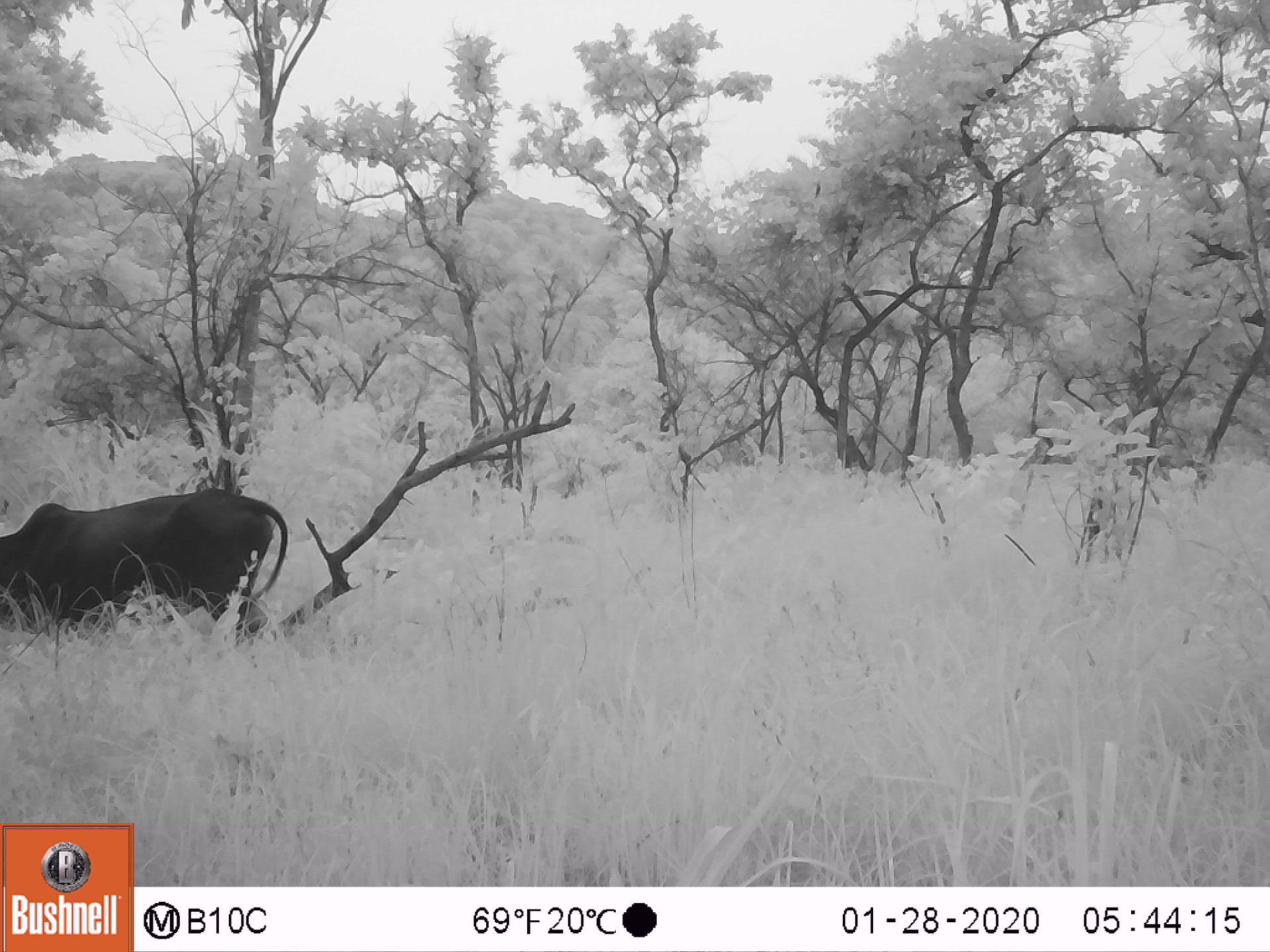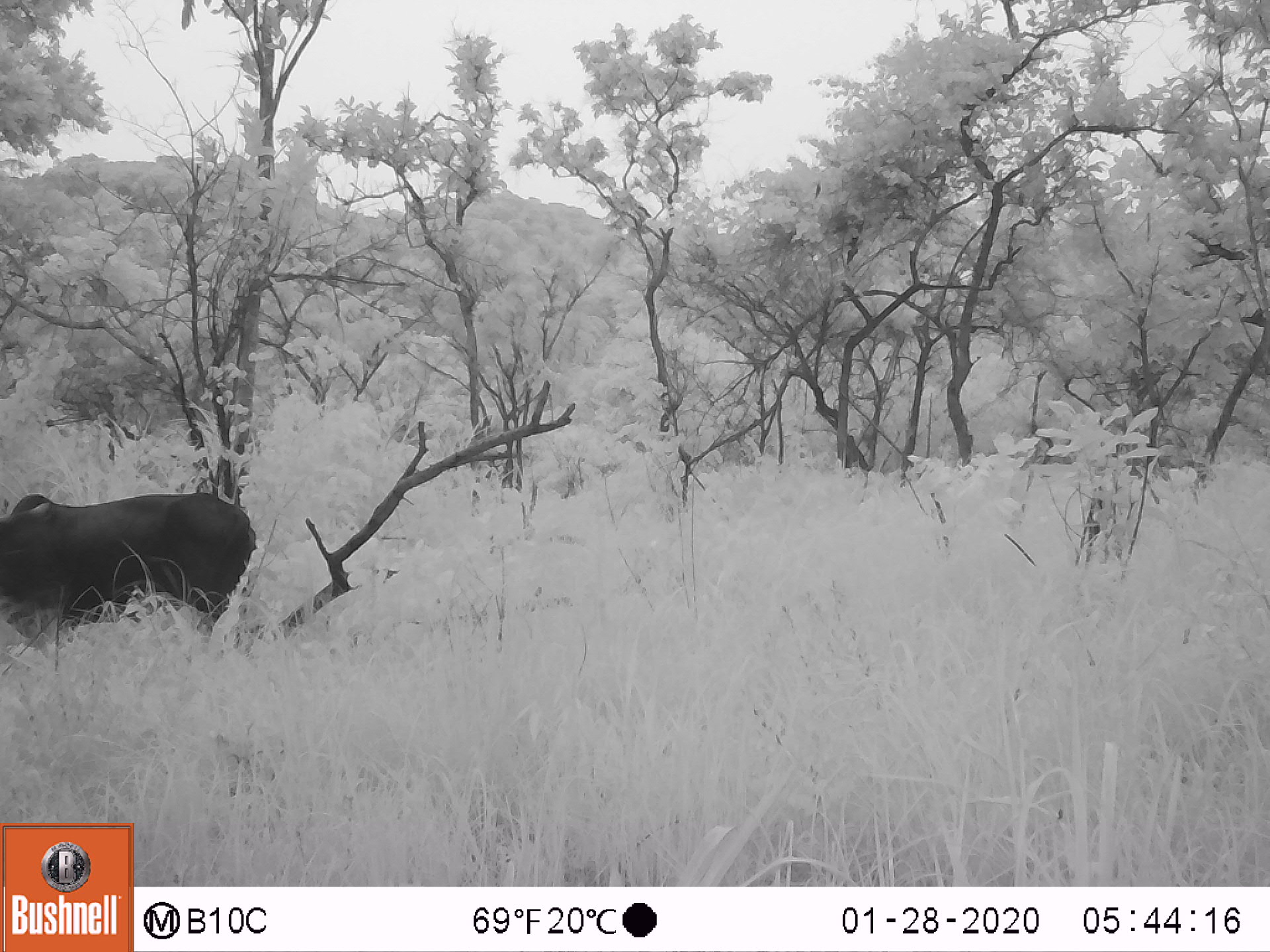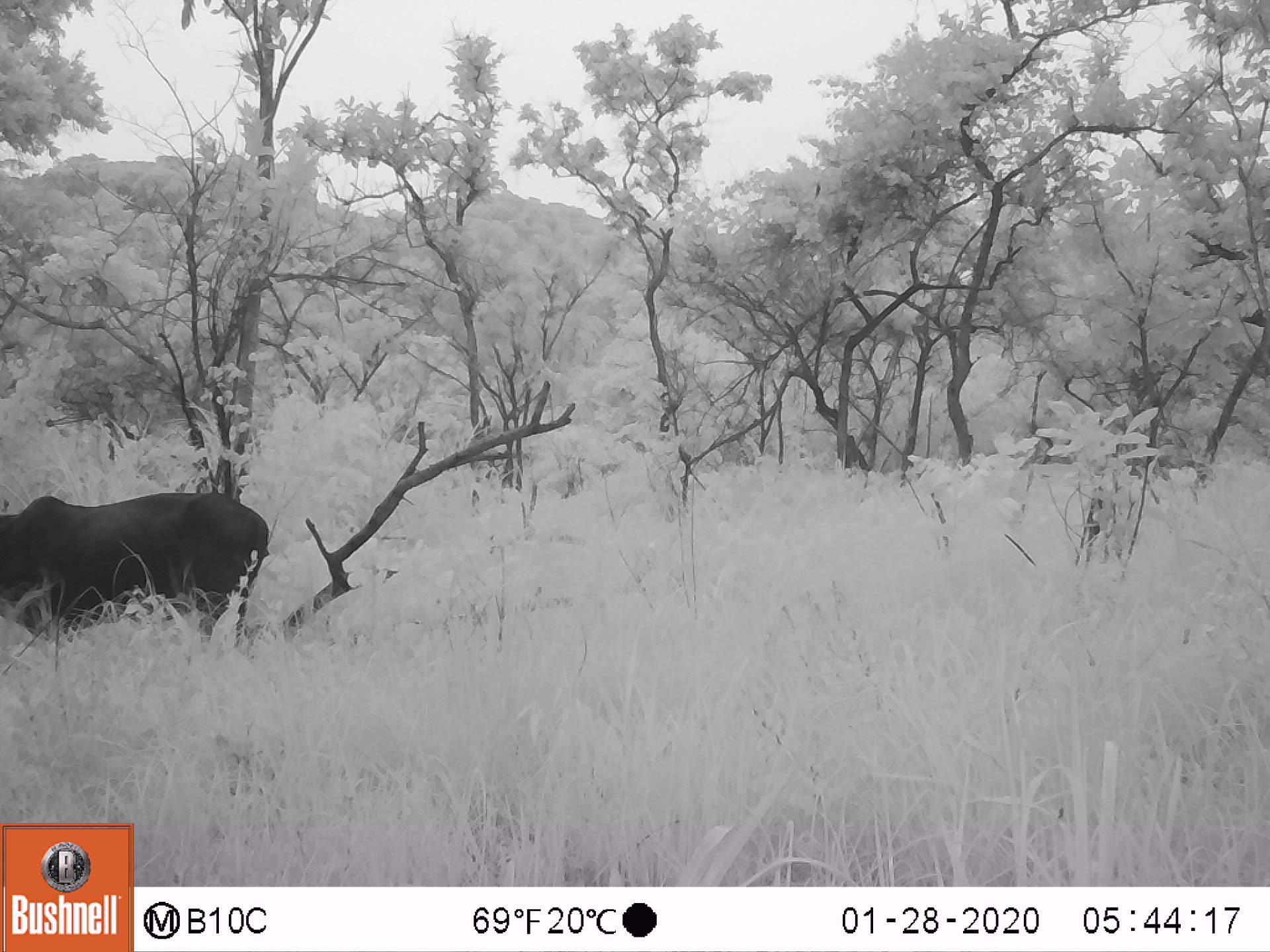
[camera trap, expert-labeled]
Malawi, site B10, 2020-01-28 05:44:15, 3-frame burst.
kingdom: Animalia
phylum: Chordata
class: Mammalia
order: Artiodactyla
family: Bovidae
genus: Bos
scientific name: Bos taurus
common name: domestic cattle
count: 1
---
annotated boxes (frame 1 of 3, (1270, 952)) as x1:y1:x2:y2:
domestic cattle: 0:490:297:646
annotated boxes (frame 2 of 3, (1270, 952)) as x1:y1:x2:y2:
domestic cattle: 0:476:260:646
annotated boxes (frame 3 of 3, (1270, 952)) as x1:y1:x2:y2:
domestic cattle: 0:471:268:650